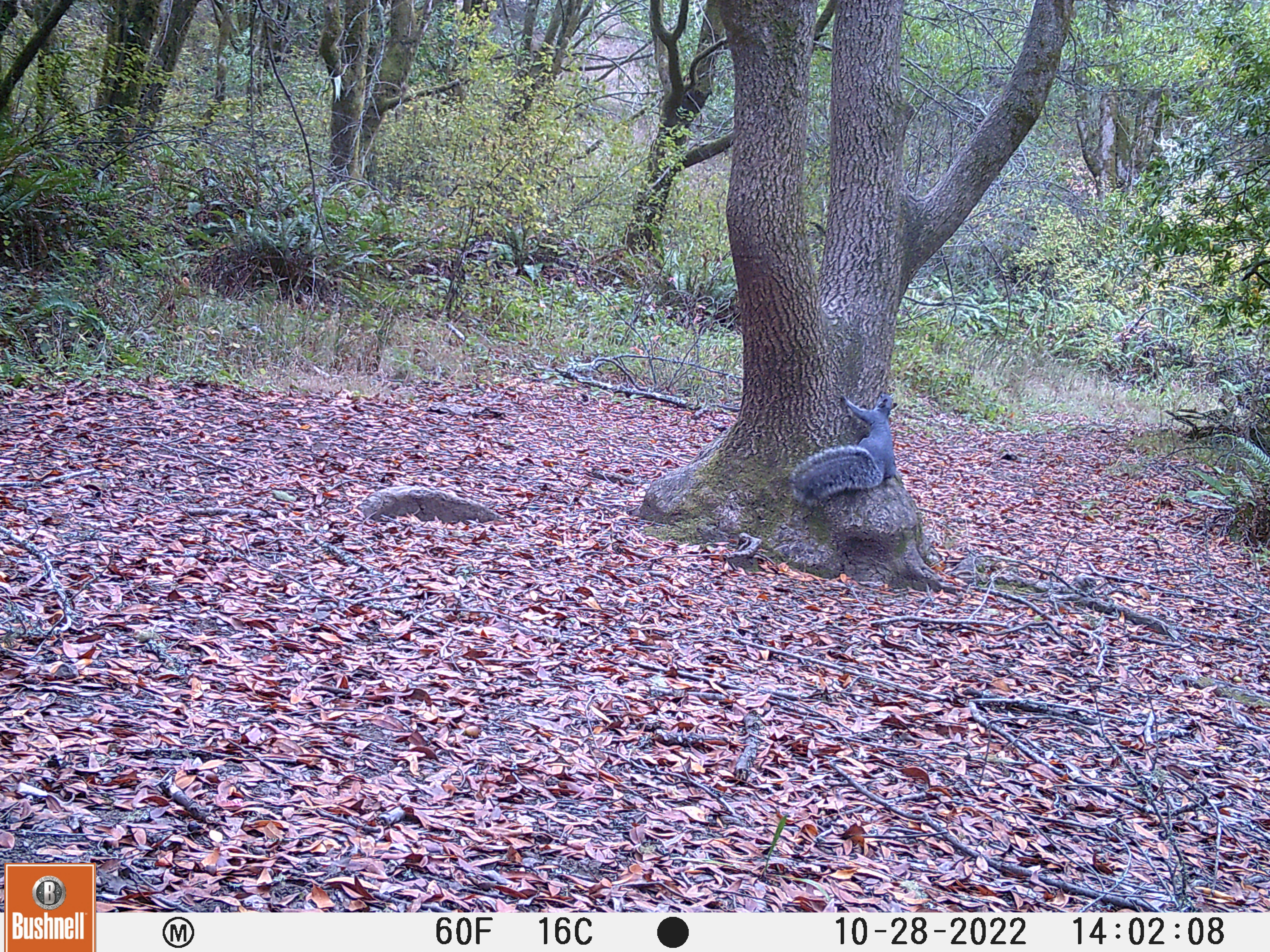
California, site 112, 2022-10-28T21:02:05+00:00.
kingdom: Animalia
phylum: Chordata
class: Mammalia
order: Rodentia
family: Sciuridae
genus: Sciurus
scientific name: Sciurus griseus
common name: western gray squirrel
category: western grey squirrel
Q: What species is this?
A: Western grey squirrel (western gray squirrel) (Sciurus griseus).